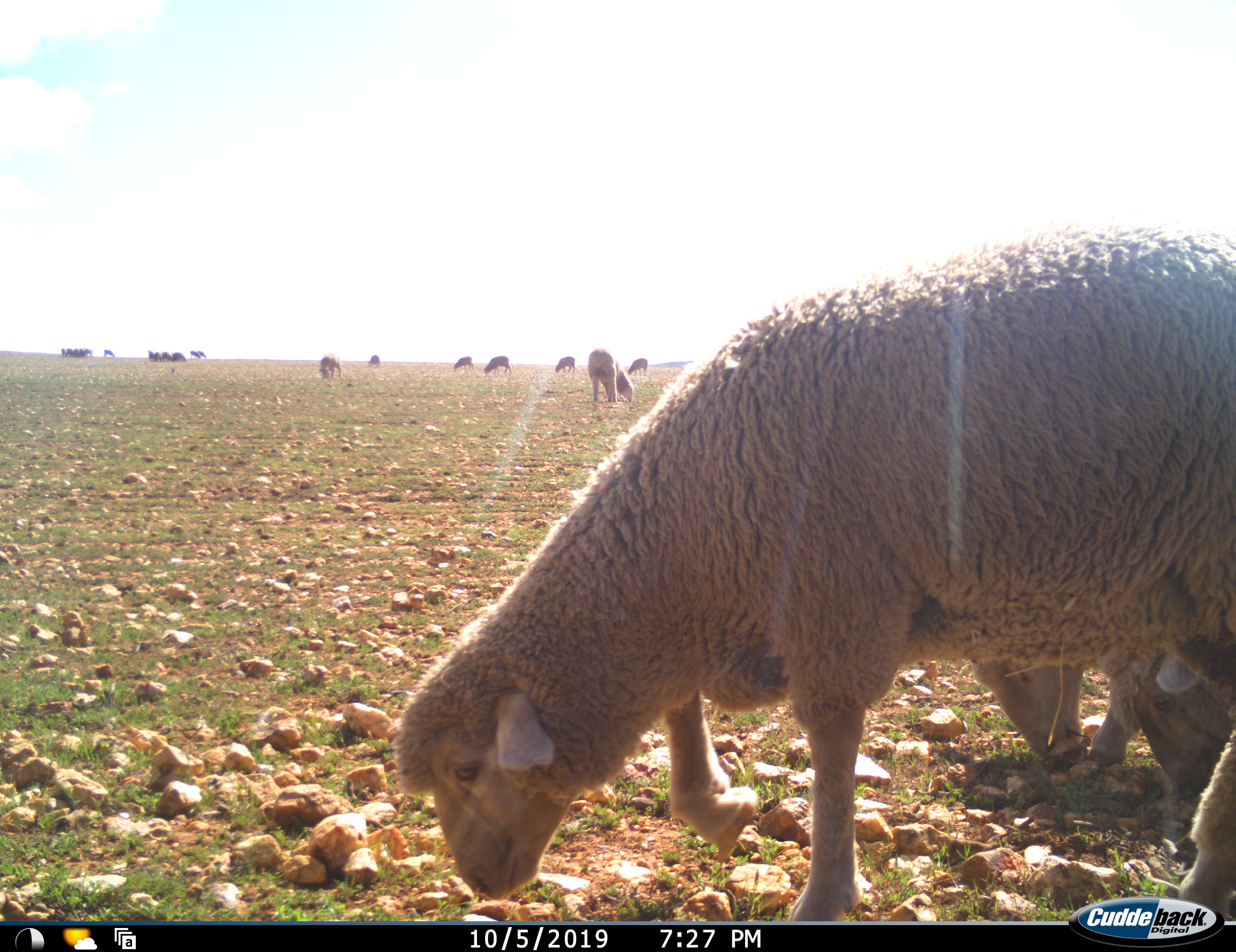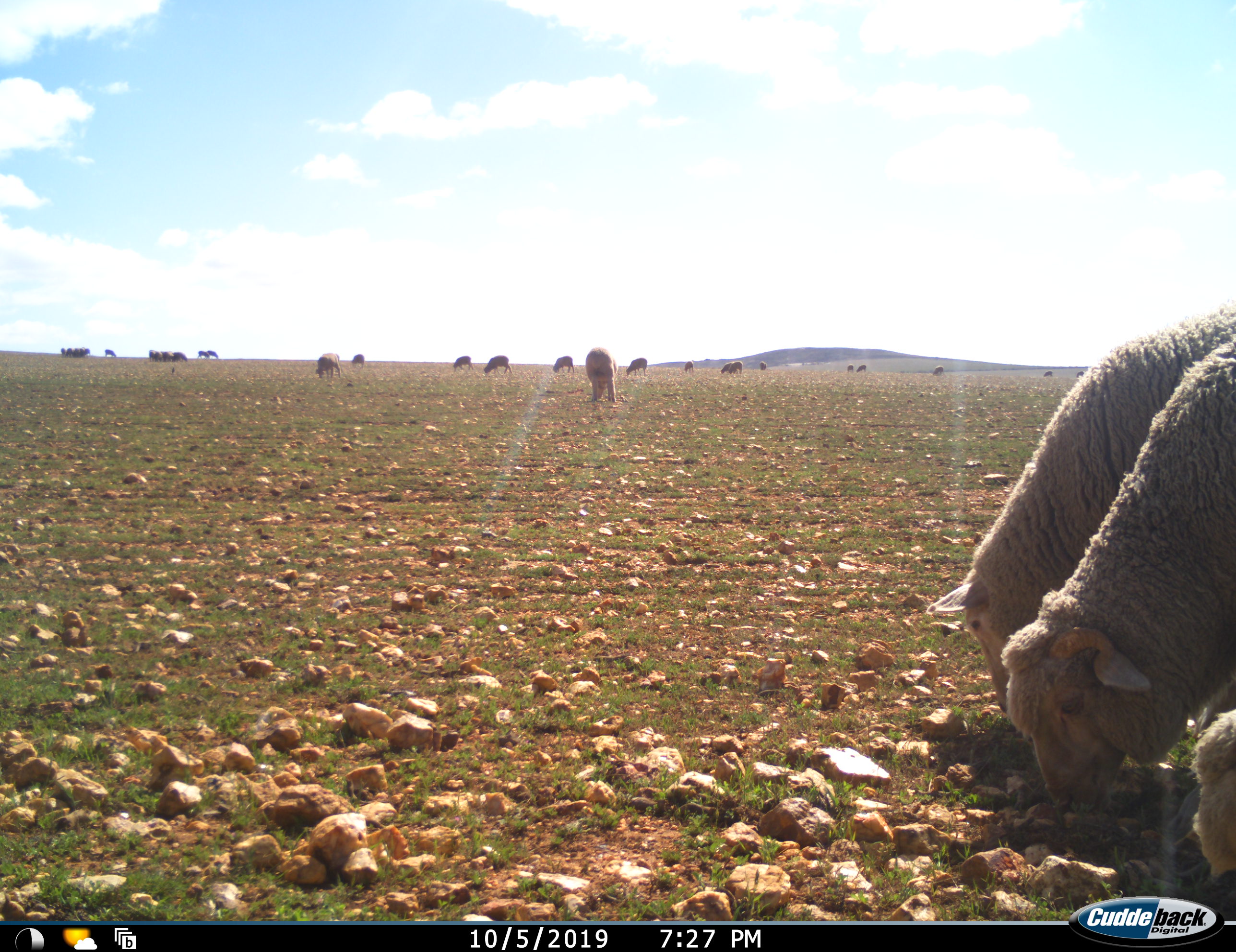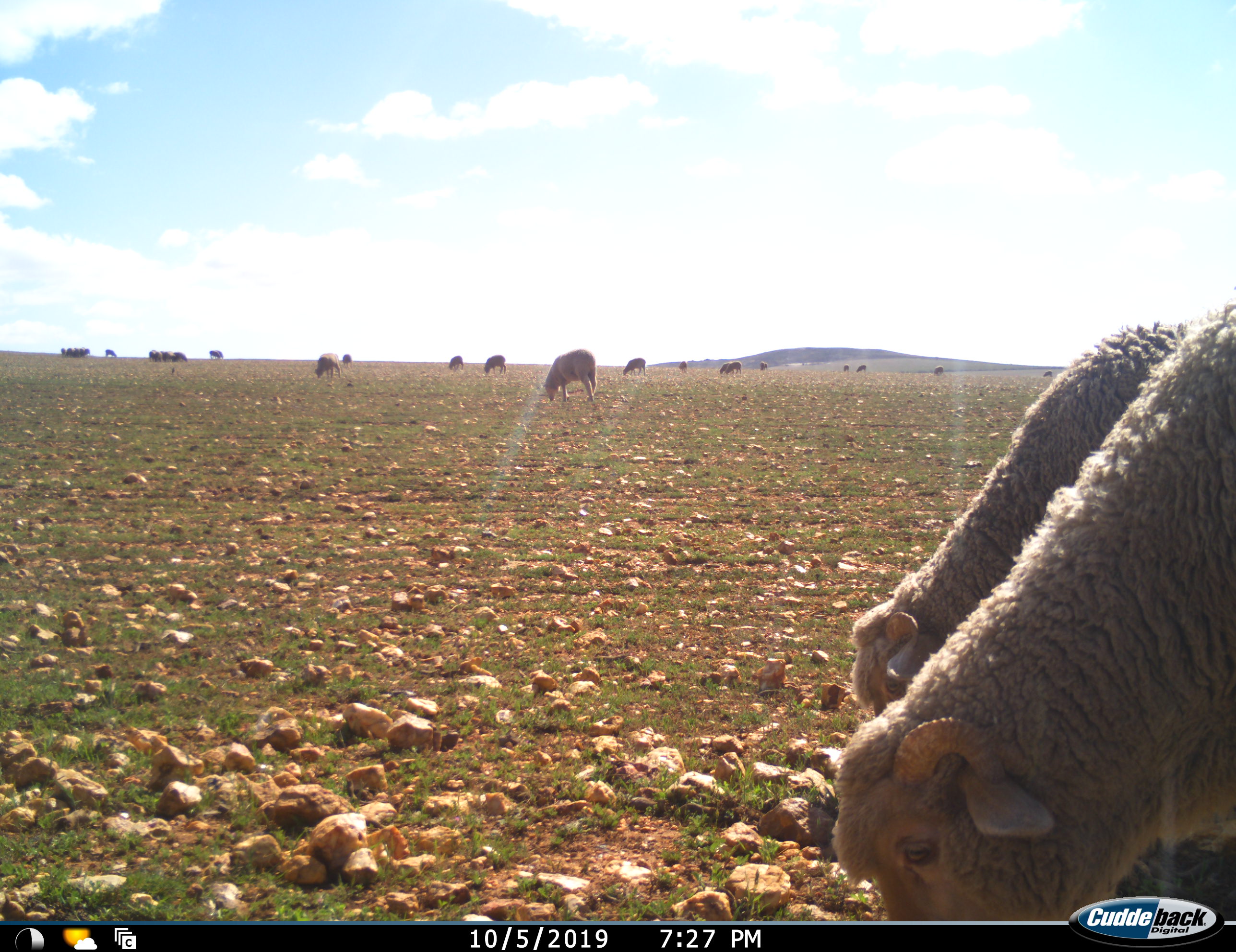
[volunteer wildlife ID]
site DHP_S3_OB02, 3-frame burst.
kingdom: Animalia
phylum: Chordata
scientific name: Vertebrata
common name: domestic animal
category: domesticanimal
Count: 11-50.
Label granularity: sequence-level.